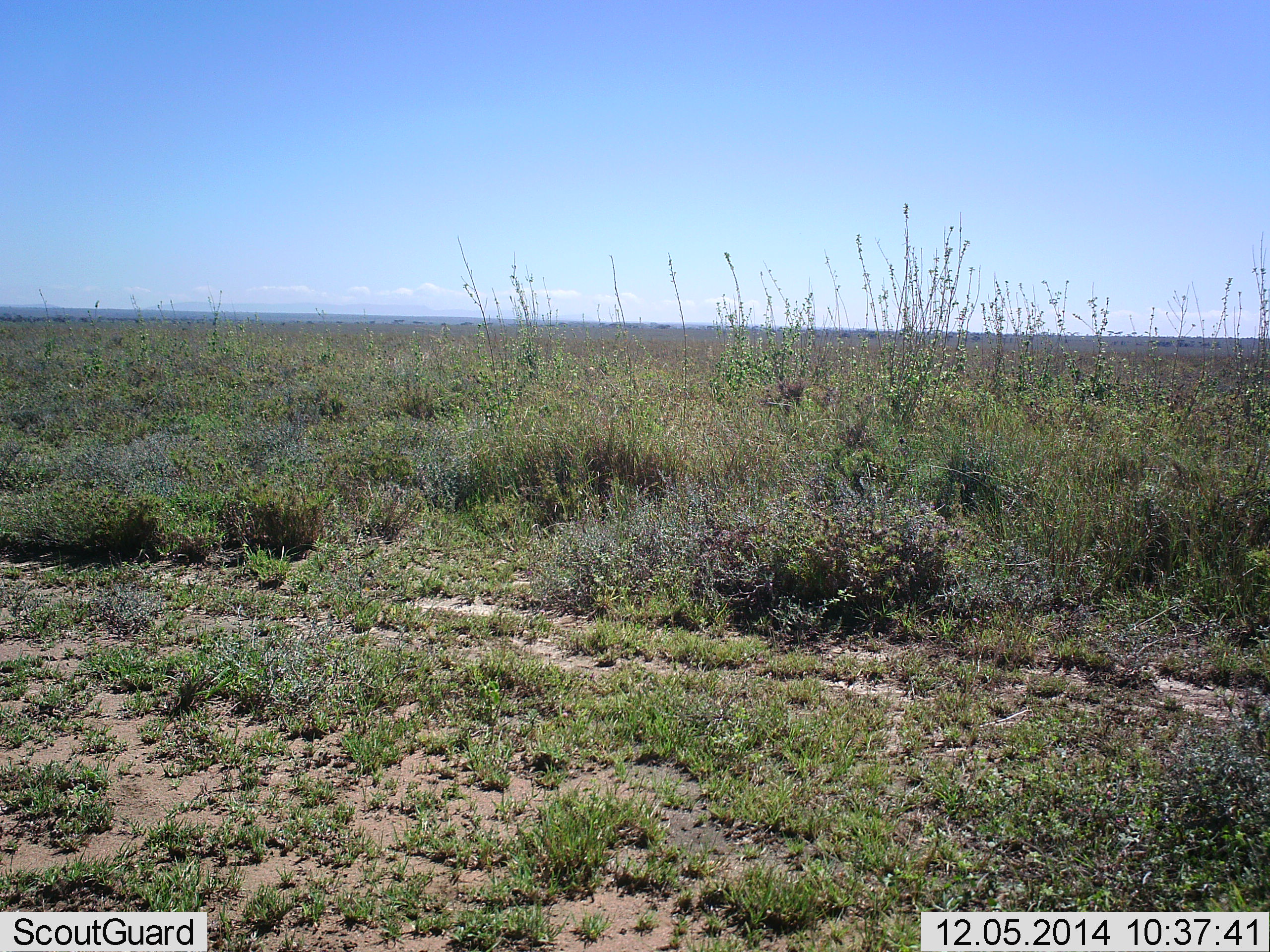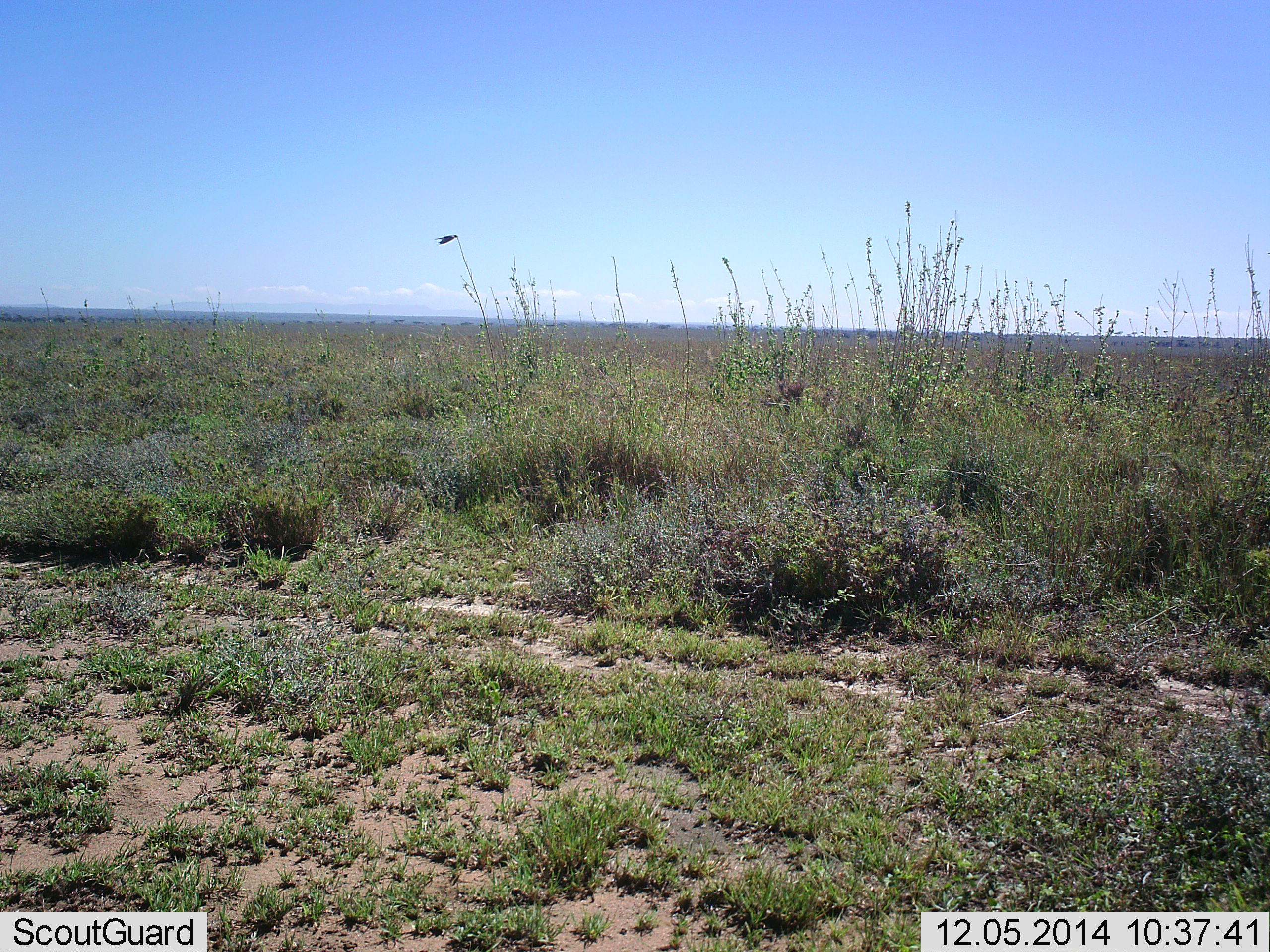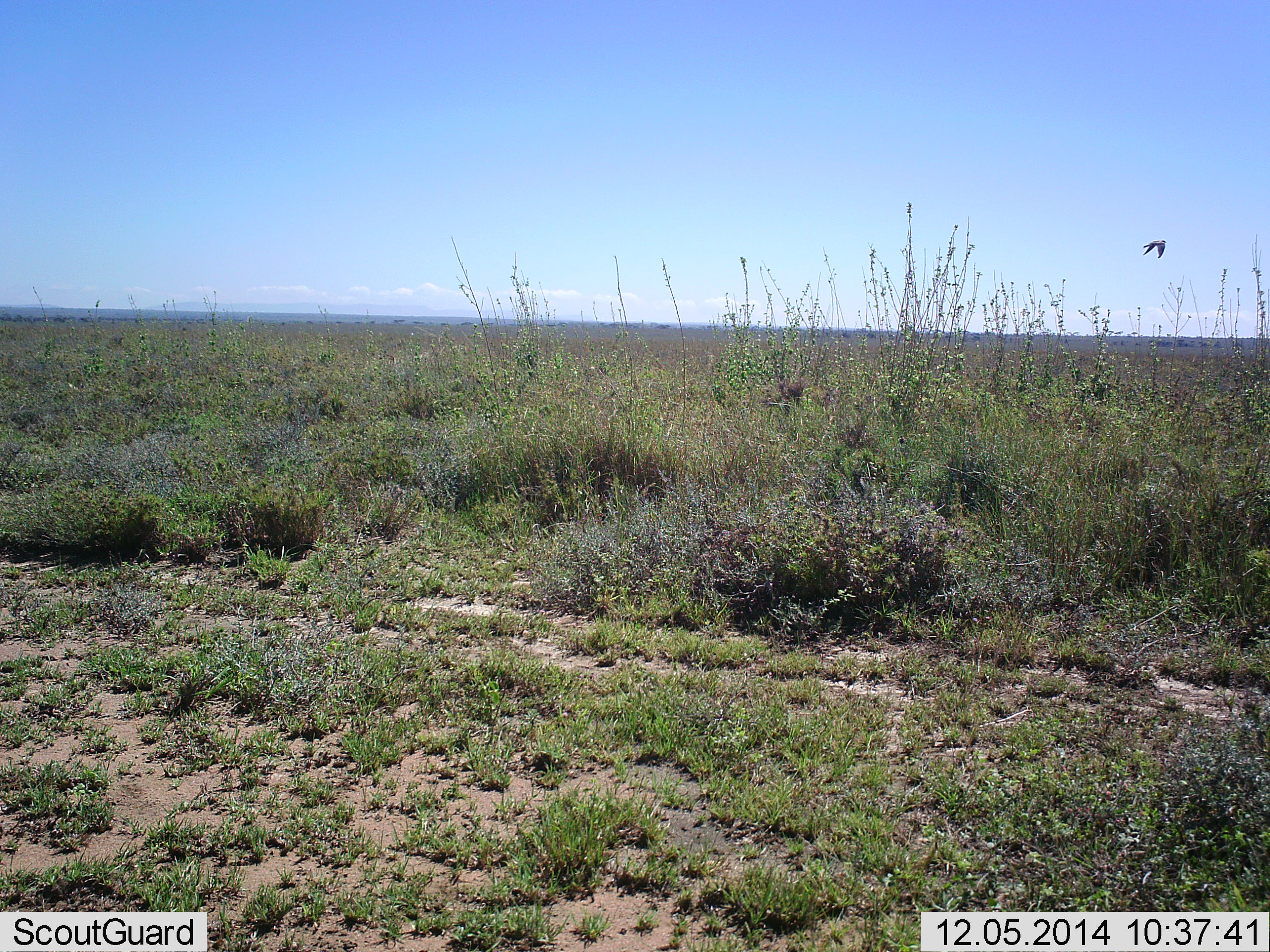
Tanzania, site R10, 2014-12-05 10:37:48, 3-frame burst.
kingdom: Animalia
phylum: Chordata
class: Aves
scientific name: Aves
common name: bird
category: otherbird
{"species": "otherbird (bird) (Aves)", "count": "1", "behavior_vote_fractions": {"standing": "0%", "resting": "0%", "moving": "100%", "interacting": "0%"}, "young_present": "0%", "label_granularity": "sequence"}